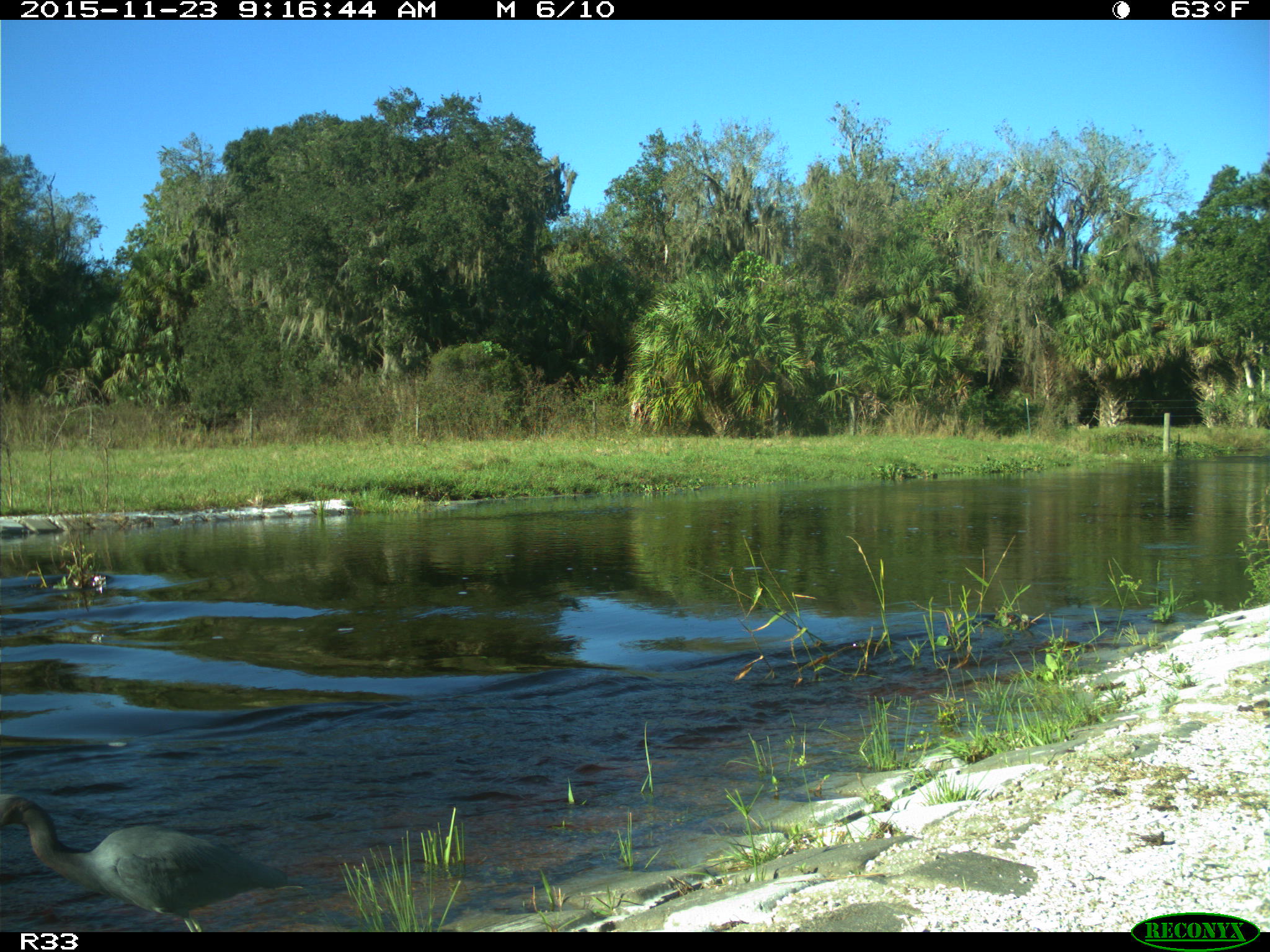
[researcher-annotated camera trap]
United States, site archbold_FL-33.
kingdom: Animalia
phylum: Chordata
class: Aves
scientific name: Aves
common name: birds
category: unidentified bird